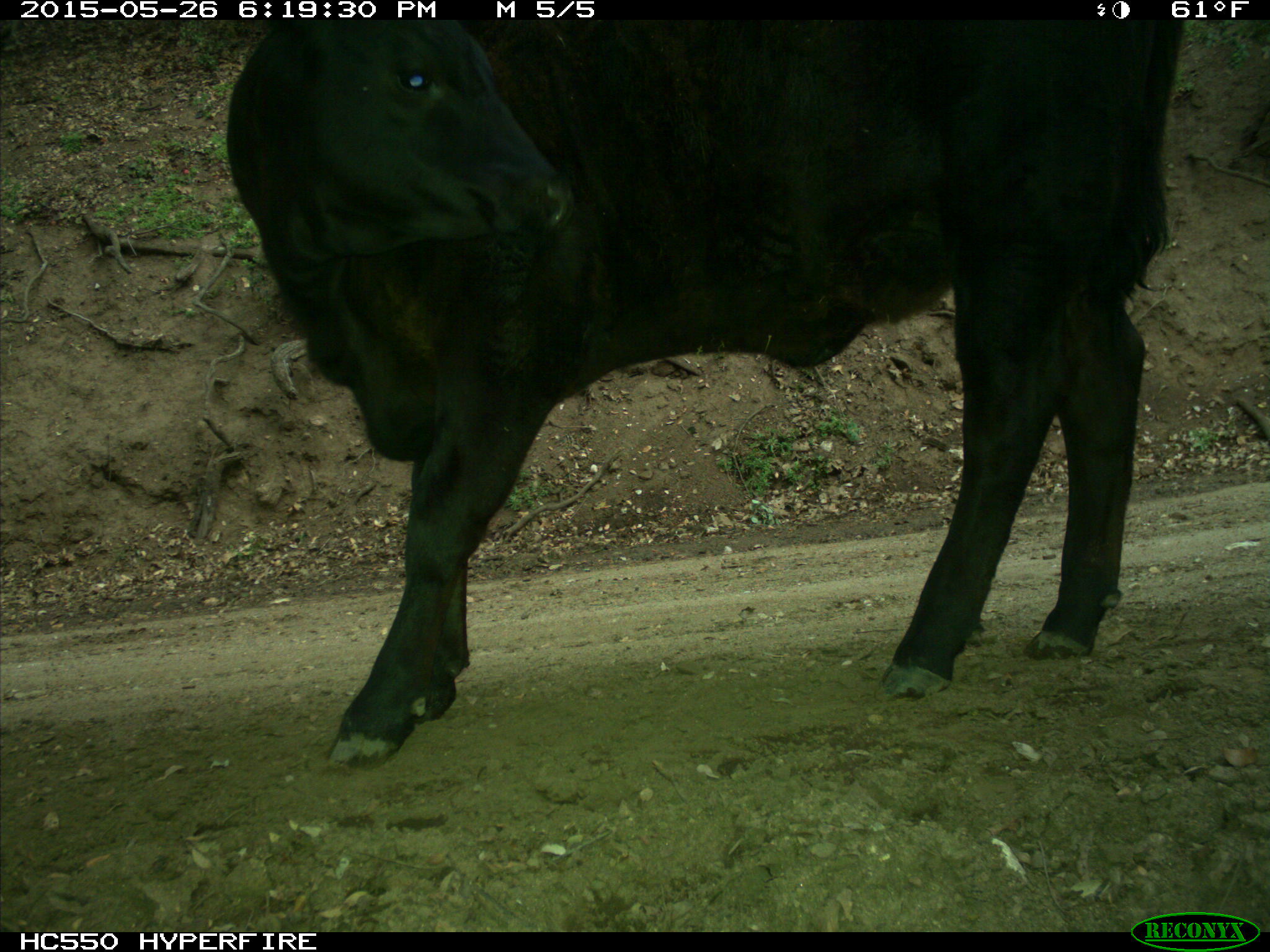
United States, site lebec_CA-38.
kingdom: Animalia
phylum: Chordata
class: Mammalia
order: Artiodactyla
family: Bovidae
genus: Bos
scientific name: Bos taurus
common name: domestic cow